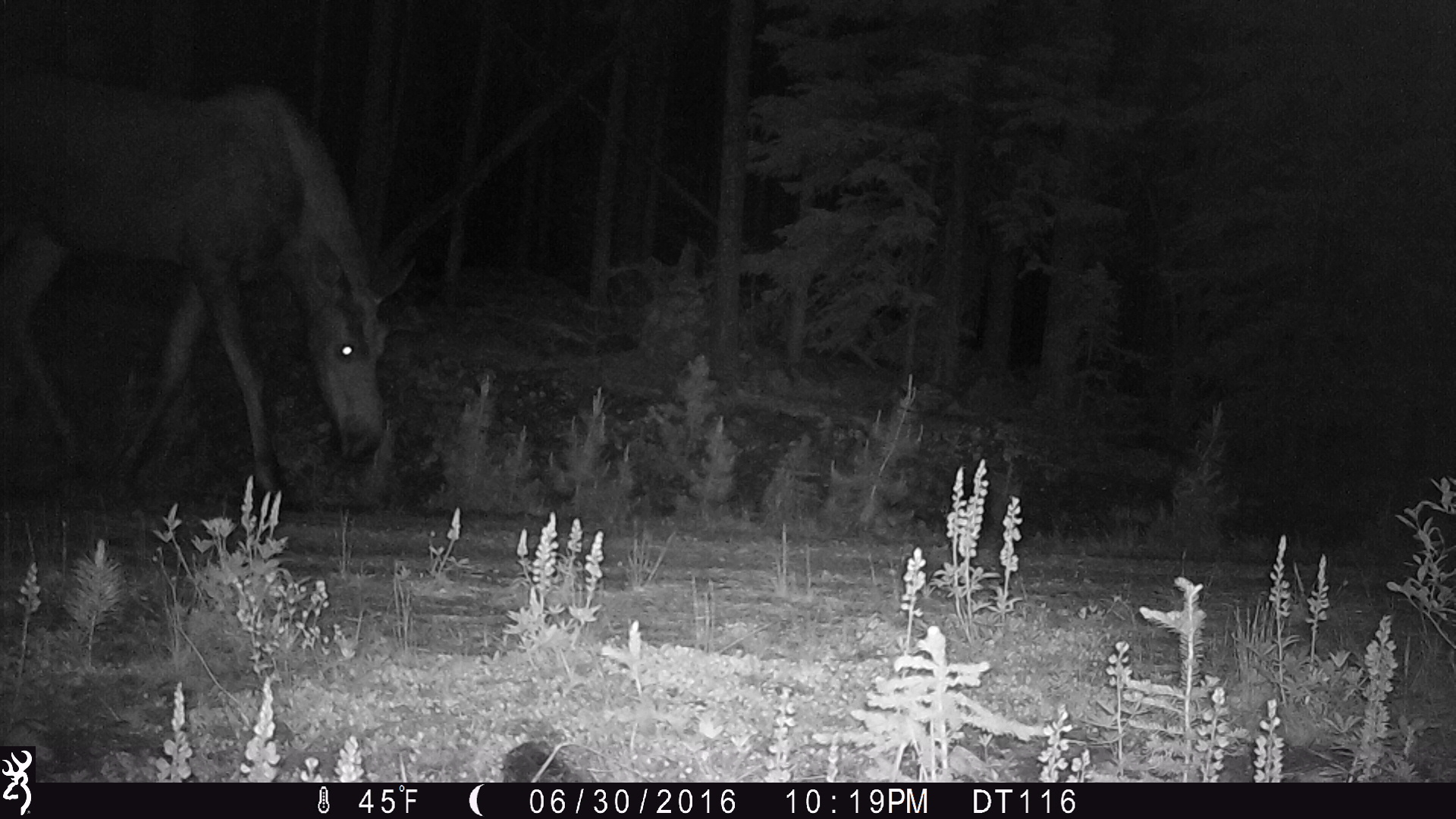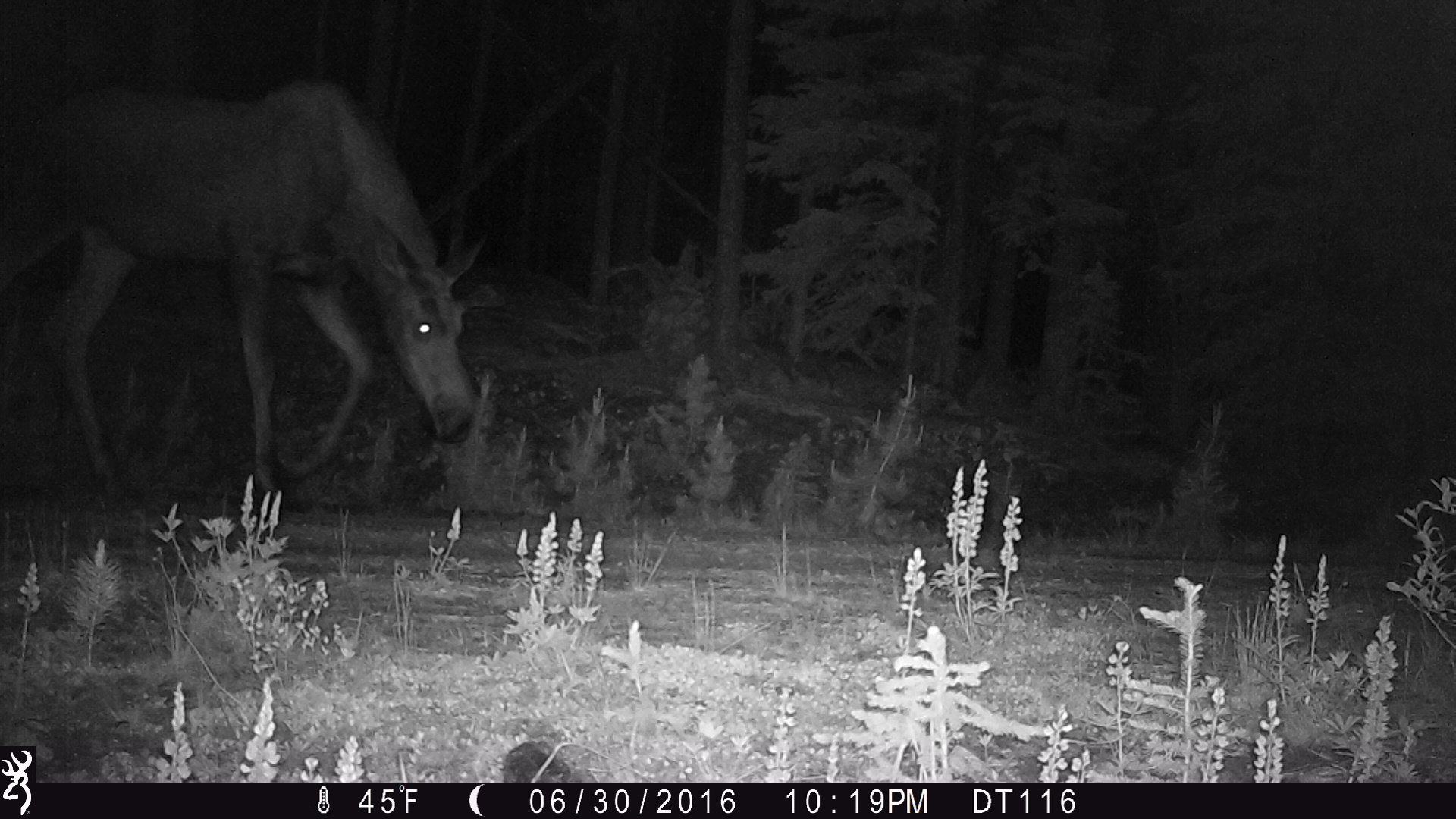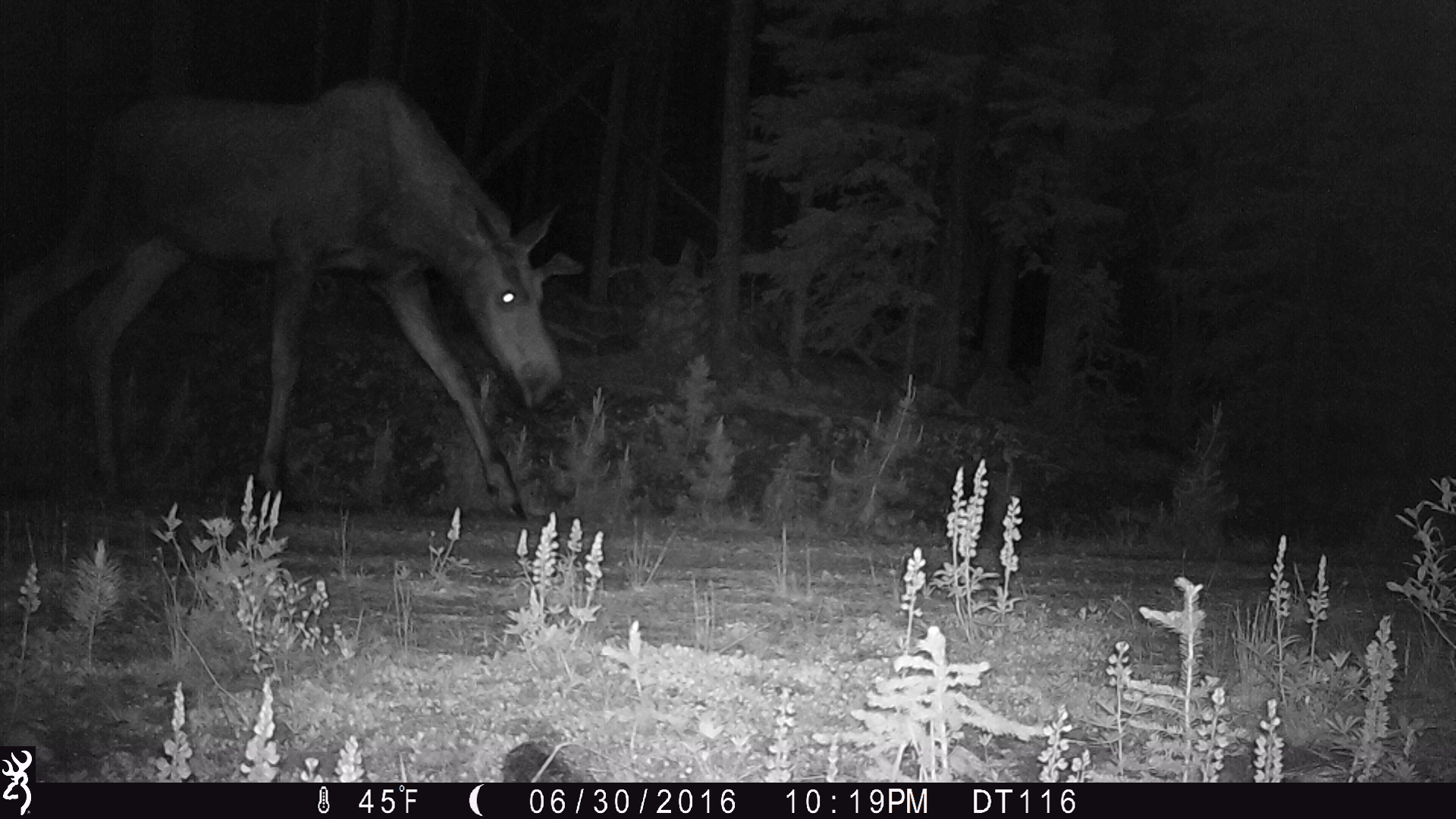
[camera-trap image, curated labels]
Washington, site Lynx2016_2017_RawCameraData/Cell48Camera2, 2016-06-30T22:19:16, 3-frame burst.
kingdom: Animalia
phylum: Chordata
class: Mammalia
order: Artiodactyla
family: Cervidae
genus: Alces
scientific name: Alces alces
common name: moose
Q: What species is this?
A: Alces alces (moose).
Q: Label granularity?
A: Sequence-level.